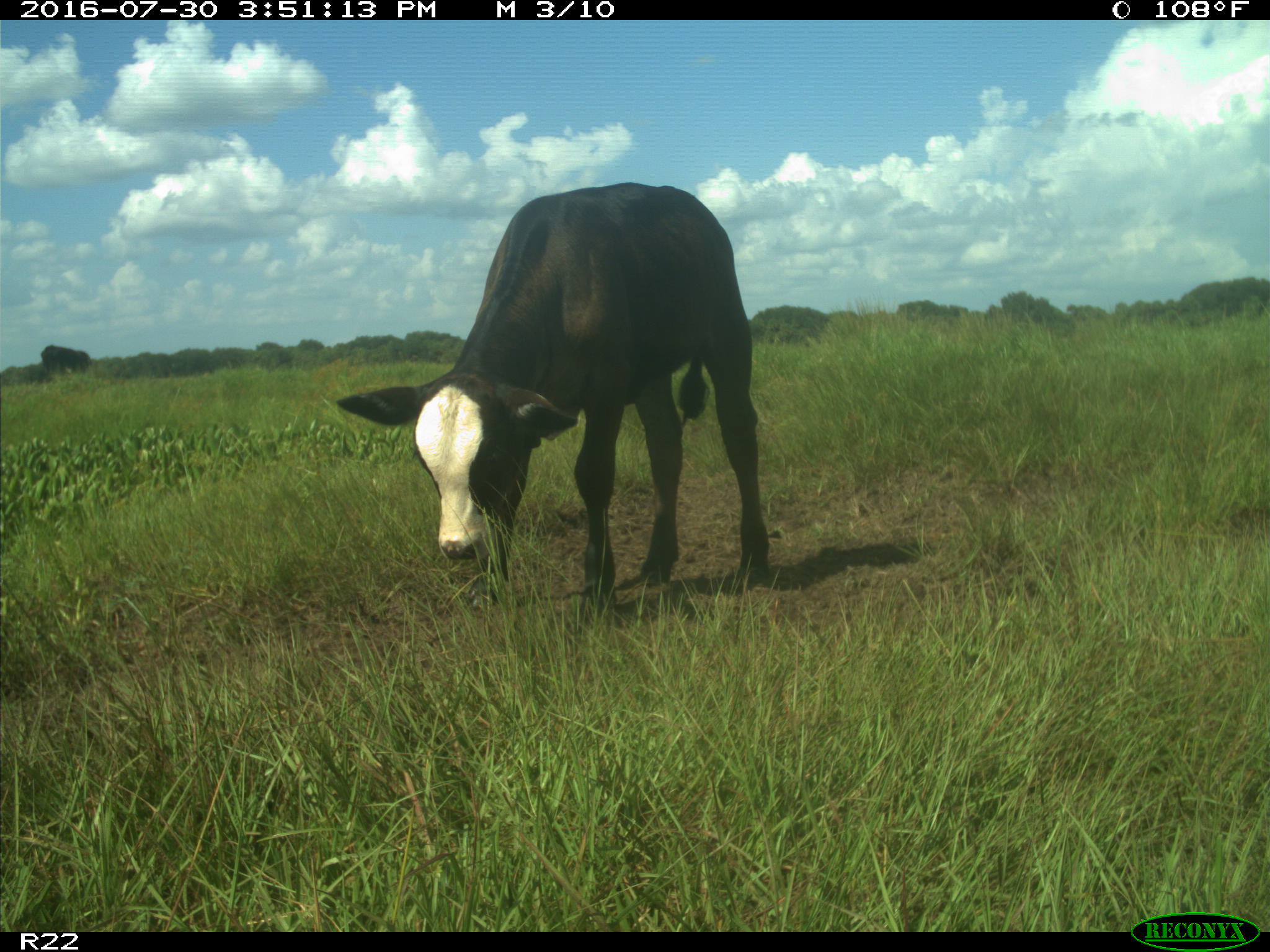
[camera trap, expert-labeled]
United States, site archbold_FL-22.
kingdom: Animalia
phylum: Chordata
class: Mammalia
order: Artiodactyla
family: Bovidae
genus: Bos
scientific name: Bos taurus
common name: domestic cow